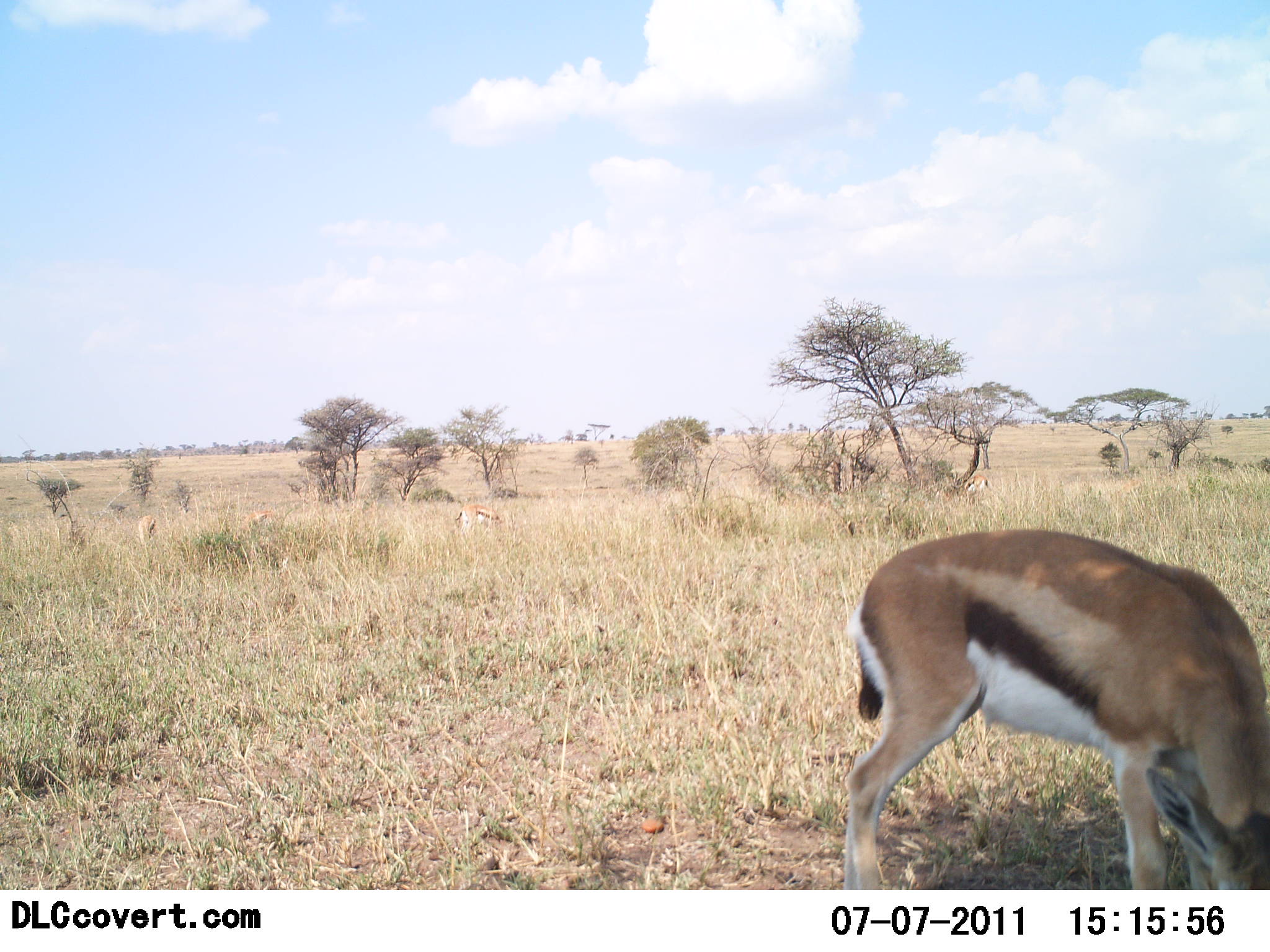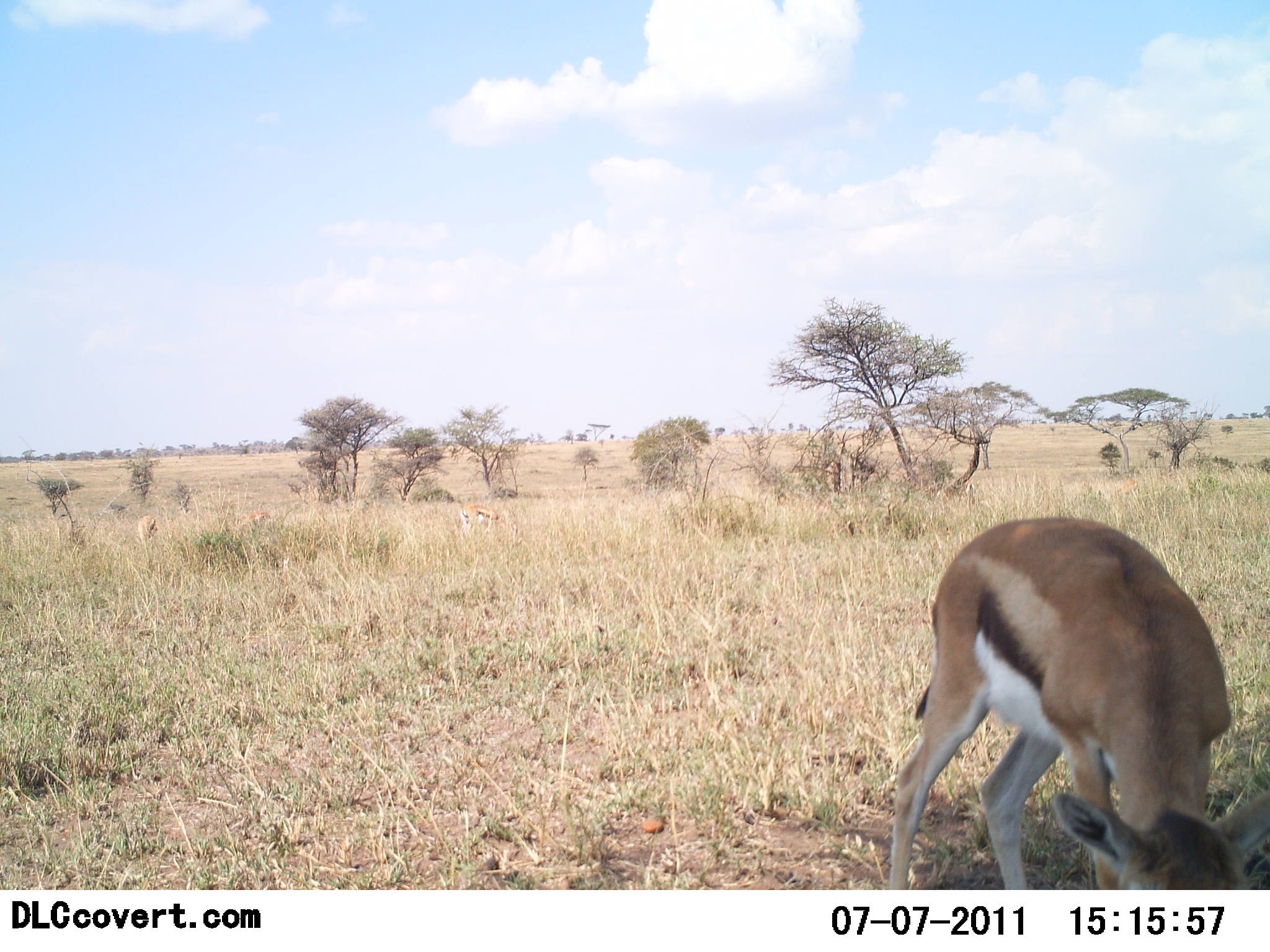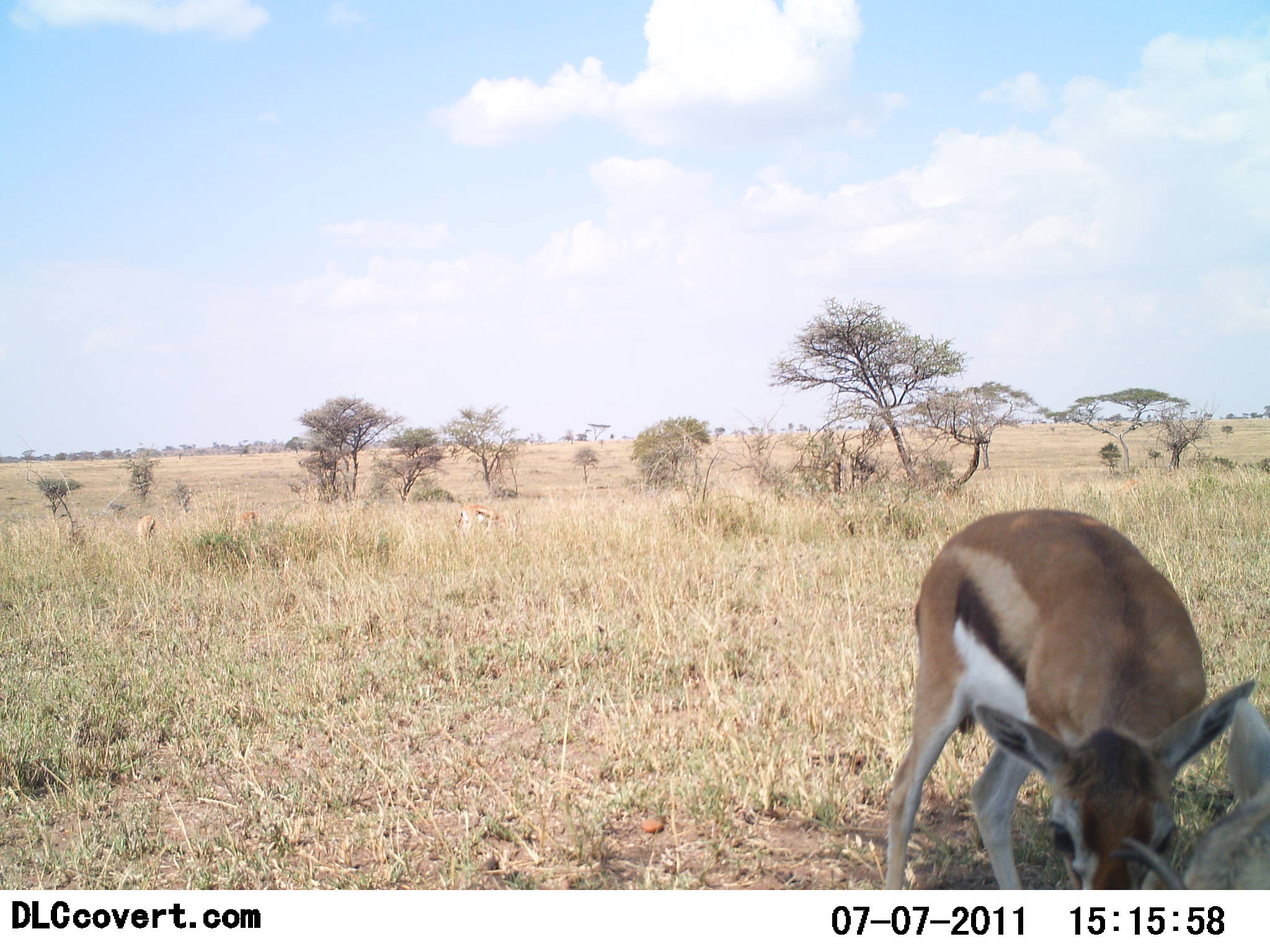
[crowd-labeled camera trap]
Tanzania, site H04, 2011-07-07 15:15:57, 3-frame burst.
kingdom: Animalia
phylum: Chordata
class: Mammalia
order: Artiodactyla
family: Bovidae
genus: Eudorcas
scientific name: Eudorcas thomsonii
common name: thomson's gazelle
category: gazellethomsons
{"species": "gazellethomsons (thomson's gazelle) (Eudorcas thomsonii)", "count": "2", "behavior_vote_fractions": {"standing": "30%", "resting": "10%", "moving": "0%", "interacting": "10%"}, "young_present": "20%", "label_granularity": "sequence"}